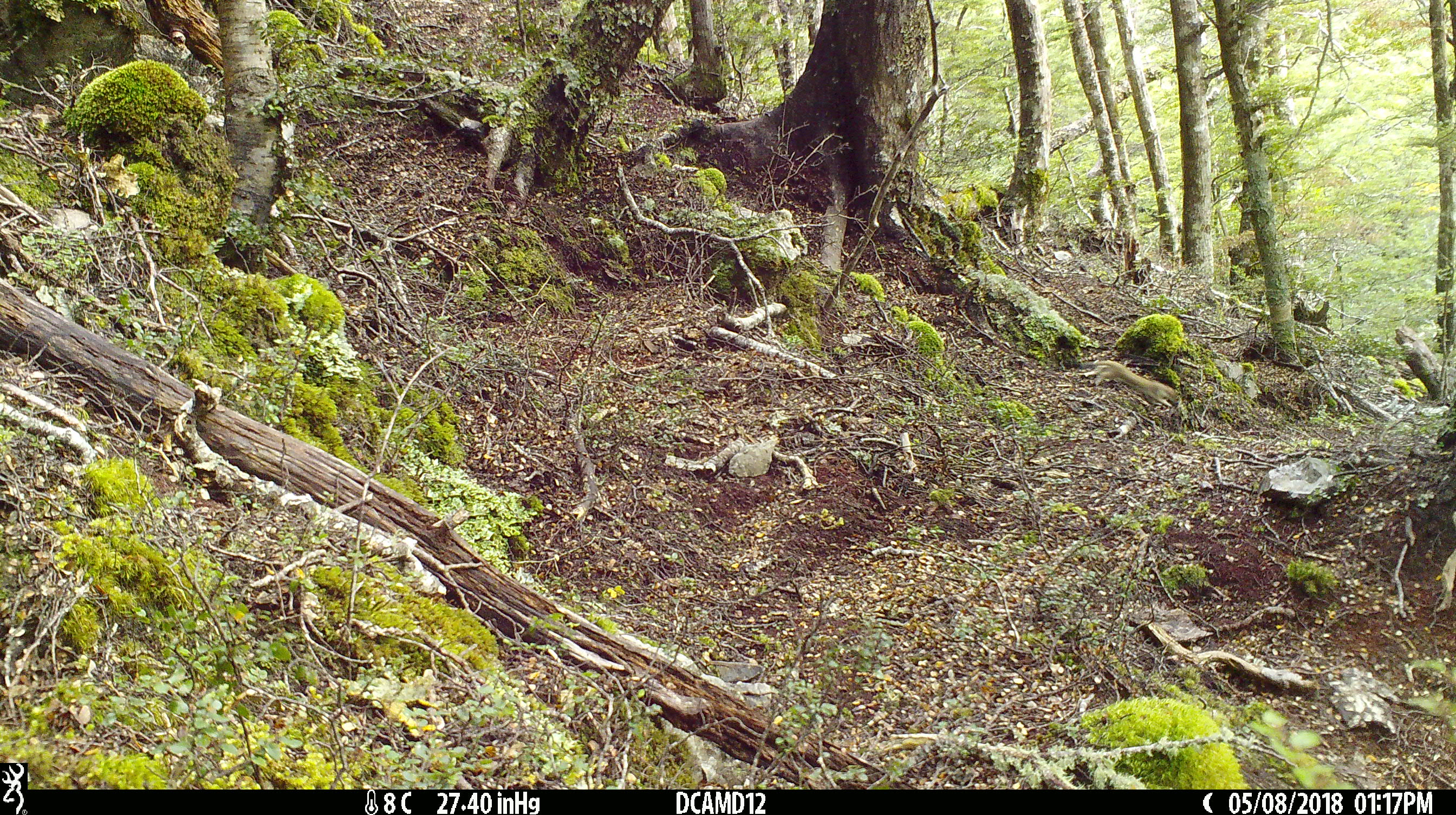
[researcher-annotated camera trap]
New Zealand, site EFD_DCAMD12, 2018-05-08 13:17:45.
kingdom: Animalia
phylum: Chordata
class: Mammalia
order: Carnivora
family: Mustelidae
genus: Mustela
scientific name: Mustela erminea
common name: stoat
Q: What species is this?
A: Stoat (Mustela erminea).